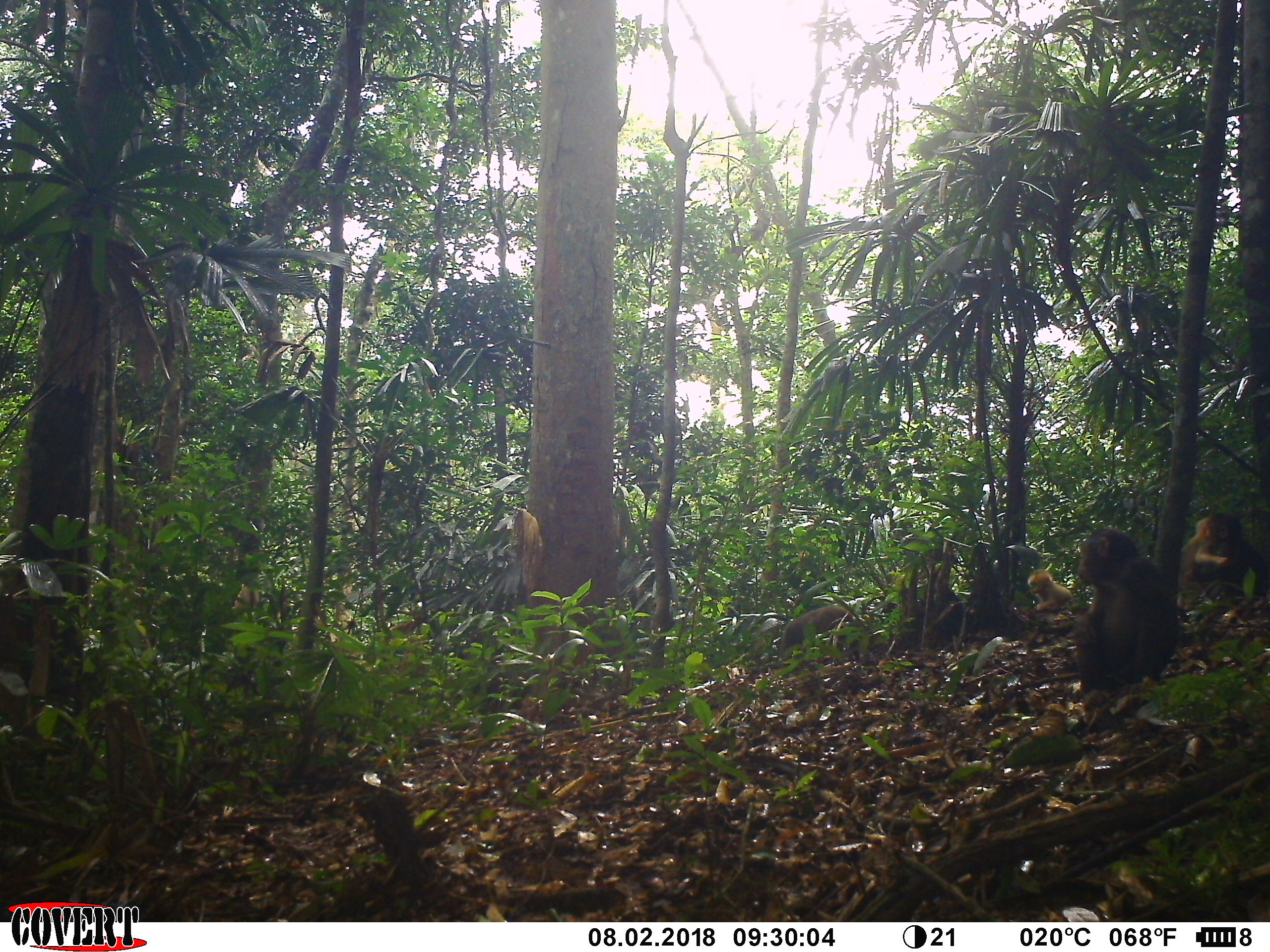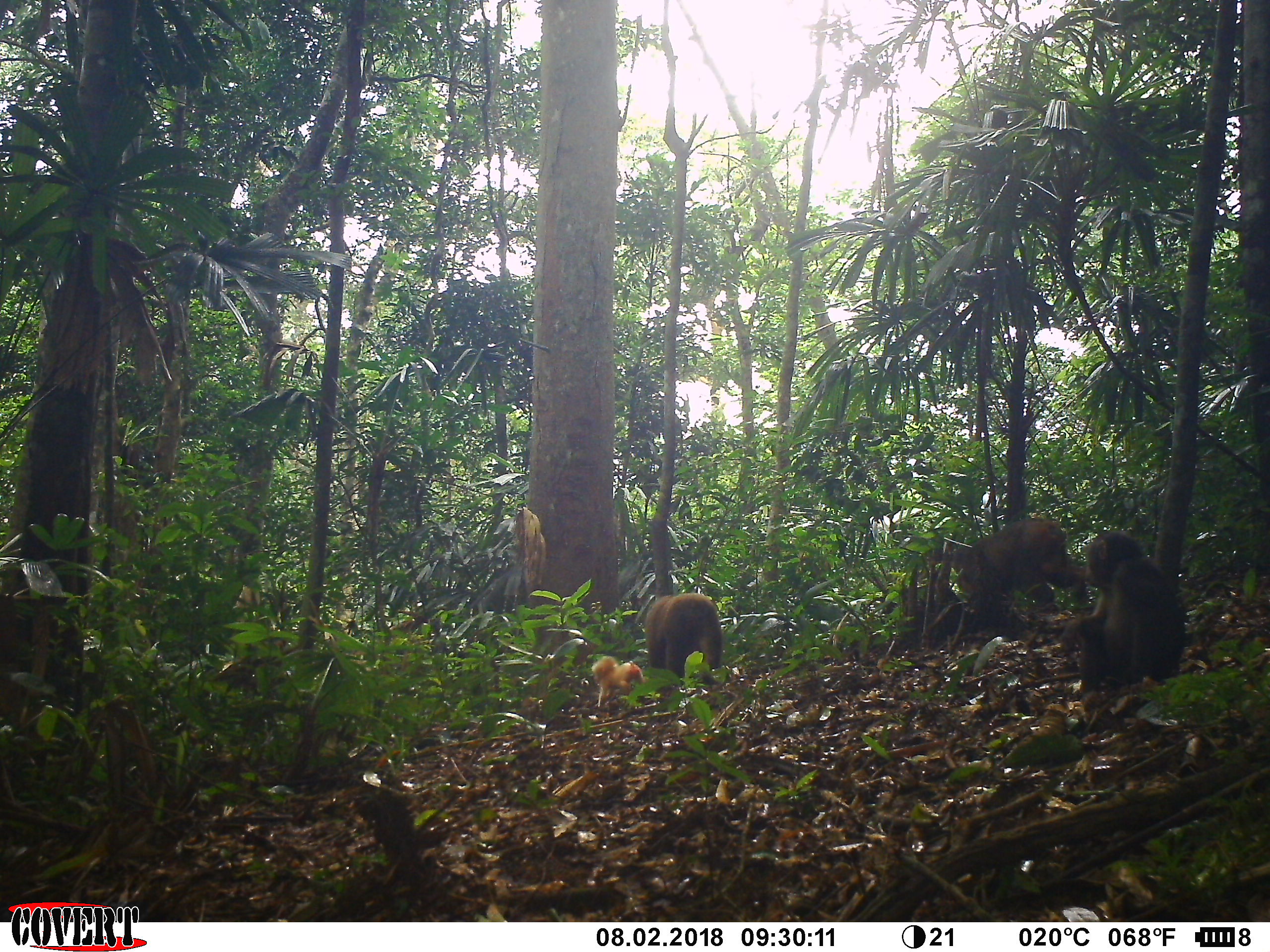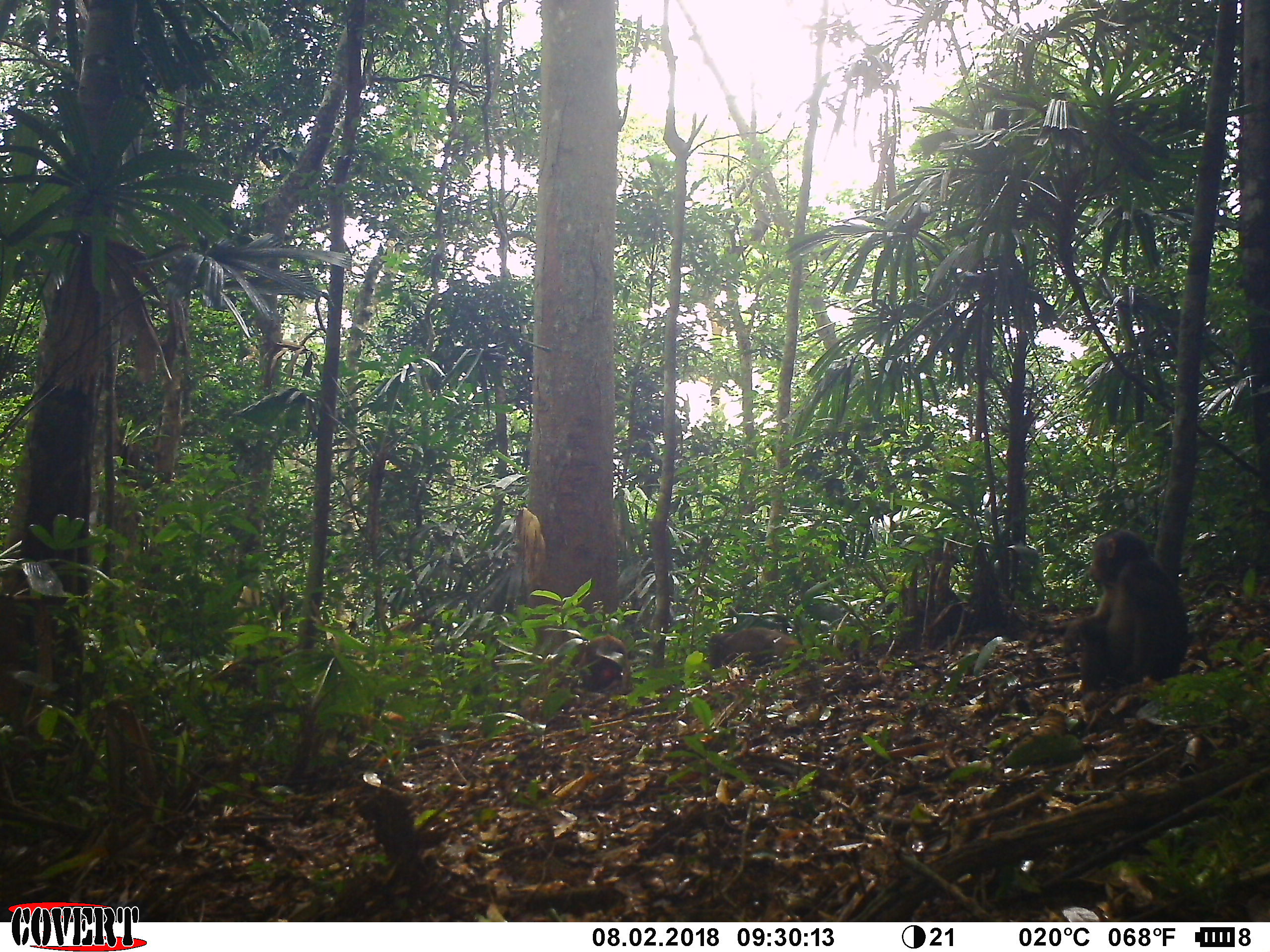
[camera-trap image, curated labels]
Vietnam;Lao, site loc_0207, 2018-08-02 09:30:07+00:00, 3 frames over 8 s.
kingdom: Animalia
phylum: Chordata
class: Mammalia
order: Primates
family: Cercopithecidae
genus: Macaca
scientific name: Macaca arctoides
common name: stump-tailed macaque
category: stump tailed macaque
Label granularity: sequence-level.